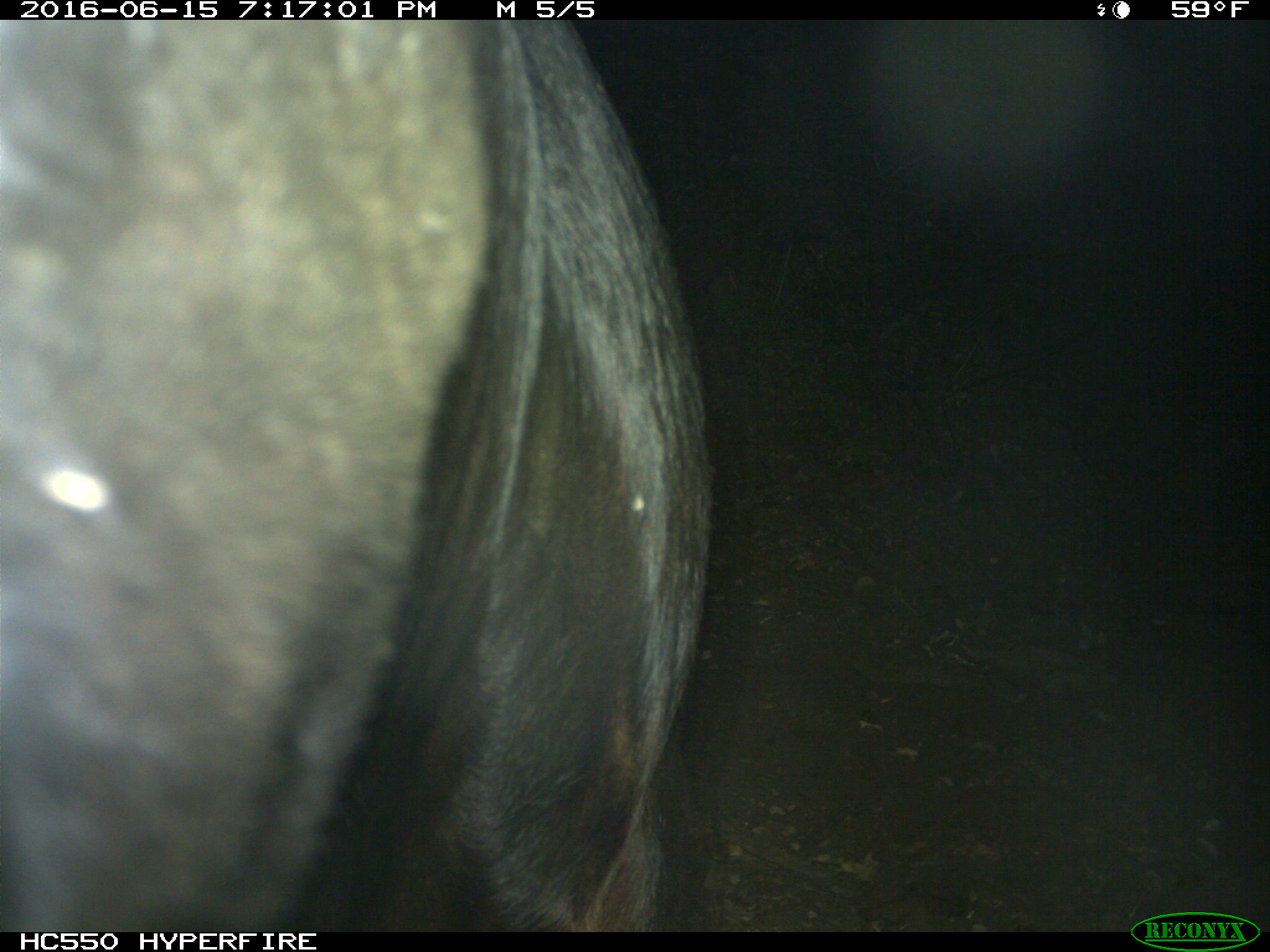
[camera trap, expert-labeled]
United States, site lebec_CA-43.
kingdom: Animalia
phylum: Chordata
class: Mammalia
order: Artiodactyla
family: Bovidae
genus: Bos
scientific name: Bos taurus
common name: domestic cow